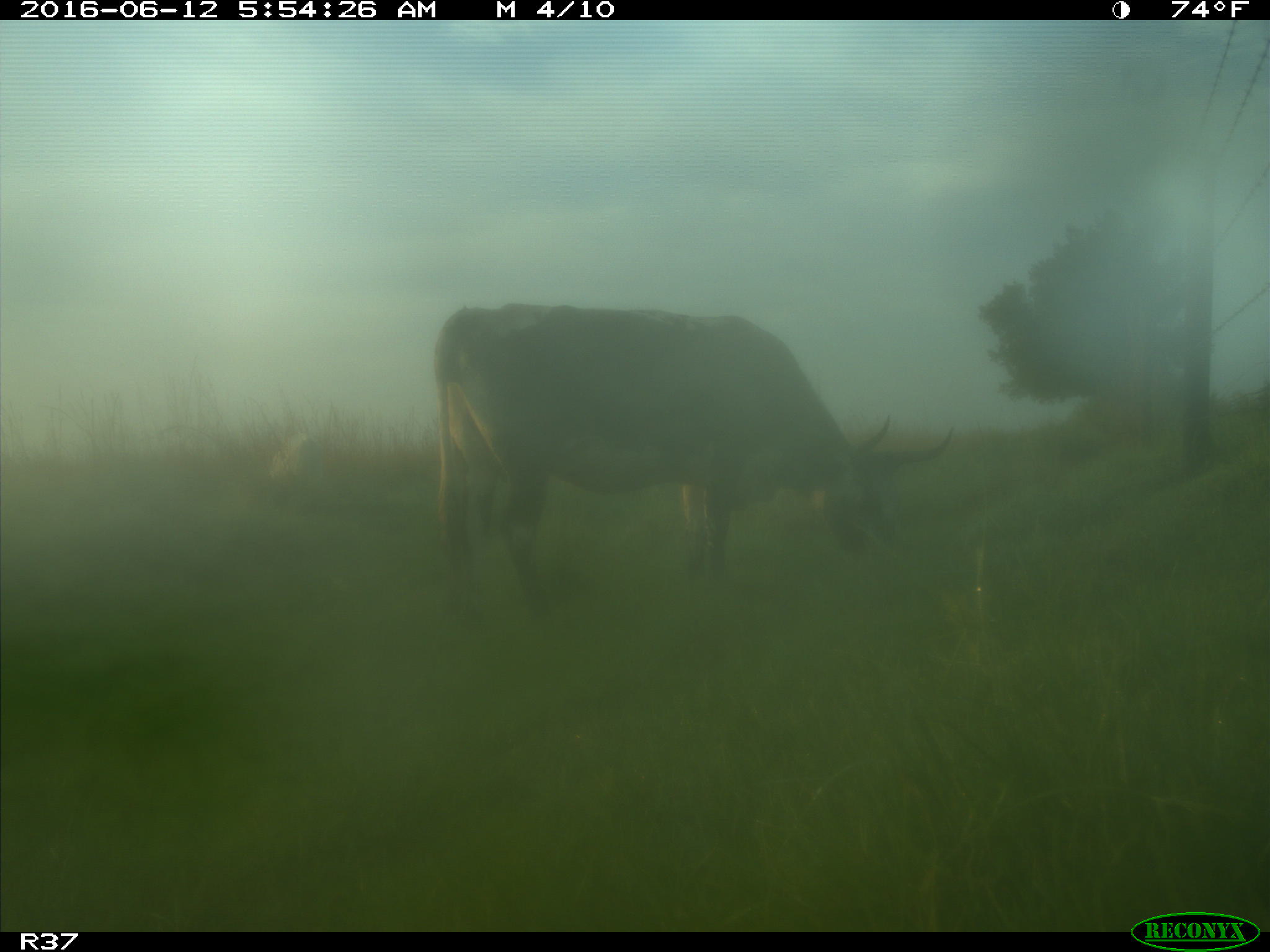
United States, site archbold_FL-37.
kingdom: Animalia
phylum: Chordata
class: Mammalia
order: Artiodactyla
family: Bovidae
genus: Bos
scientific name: Bos taurus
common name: domestic cow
Bos taurus (domestic cow).